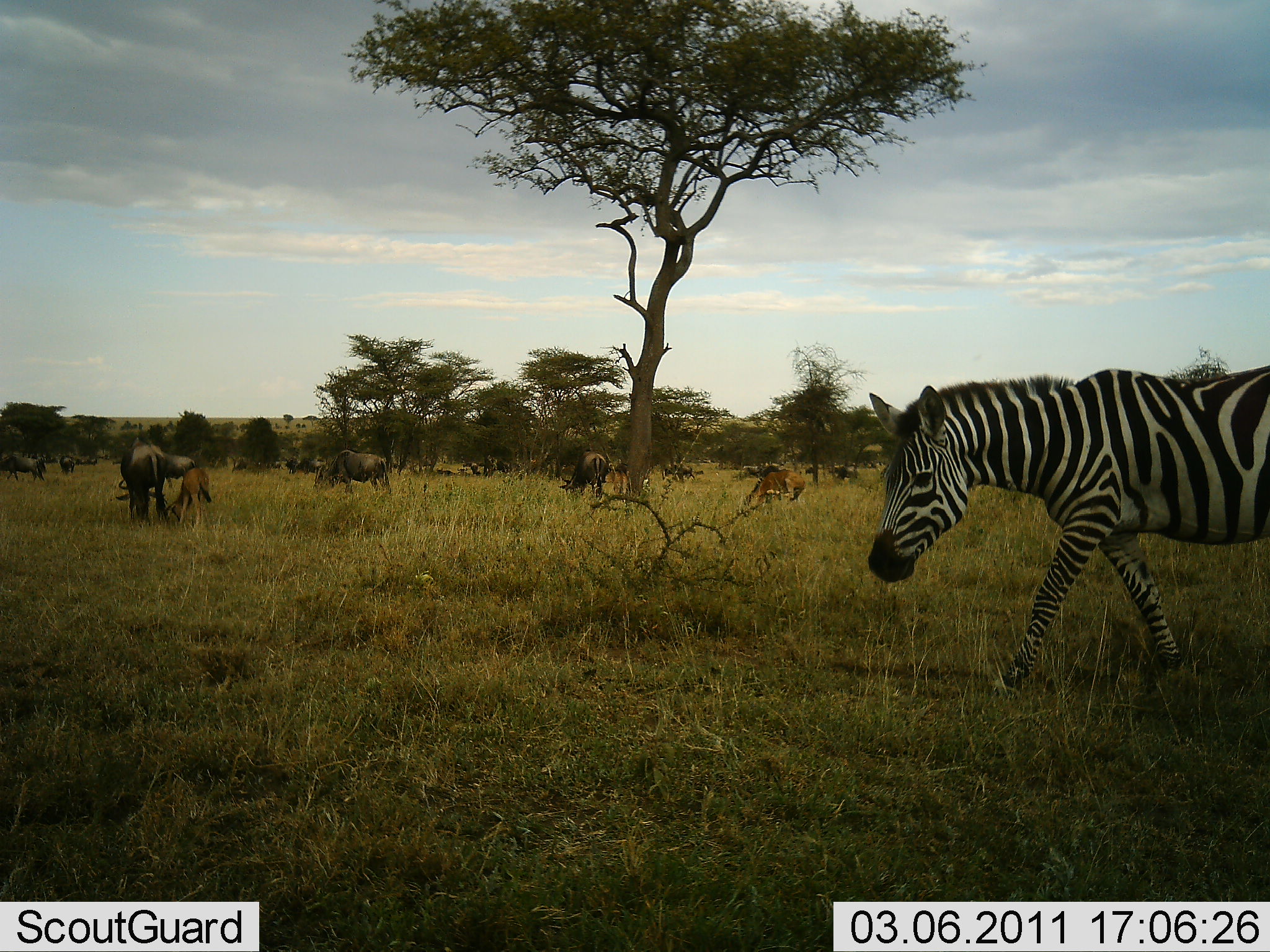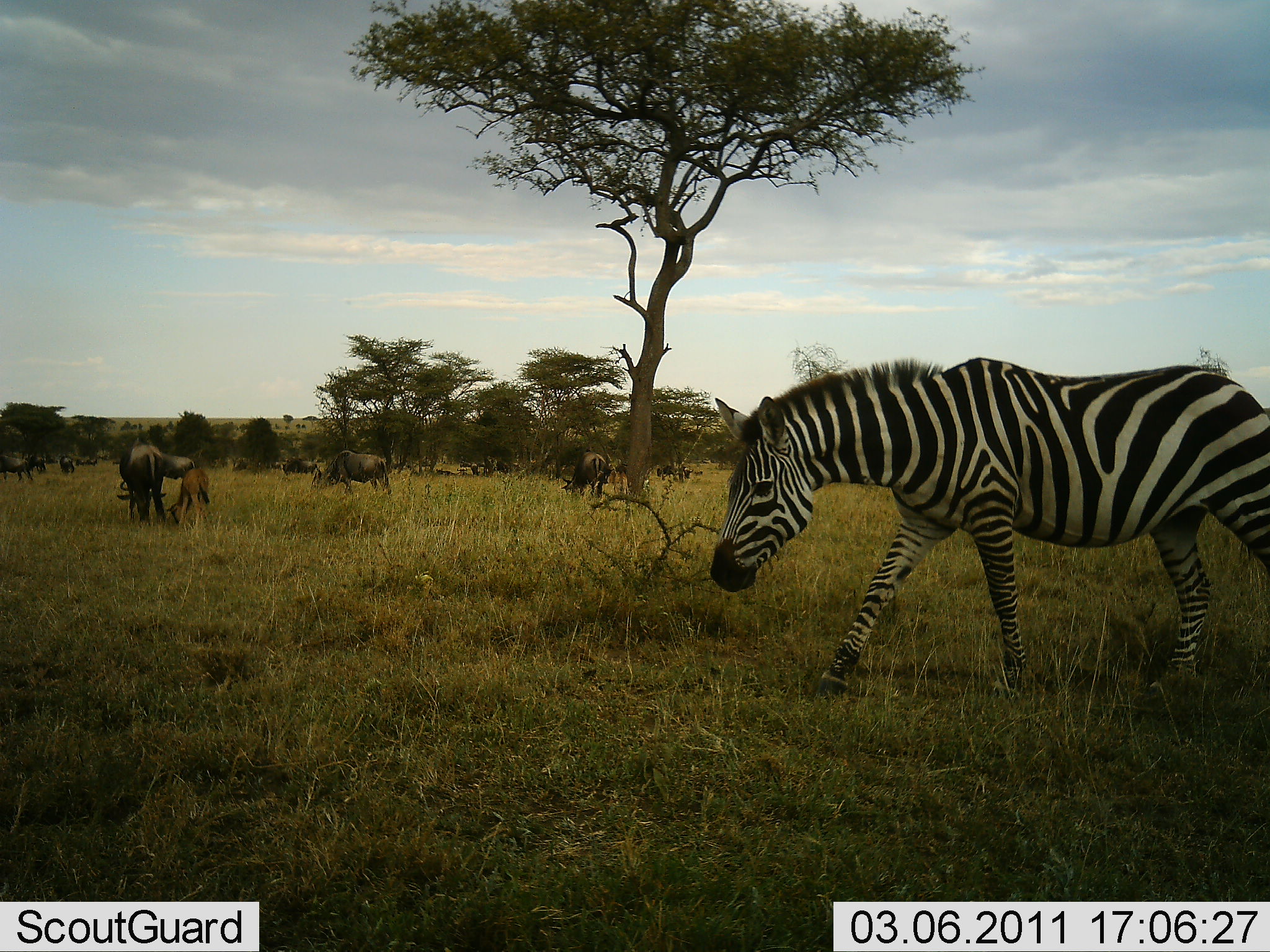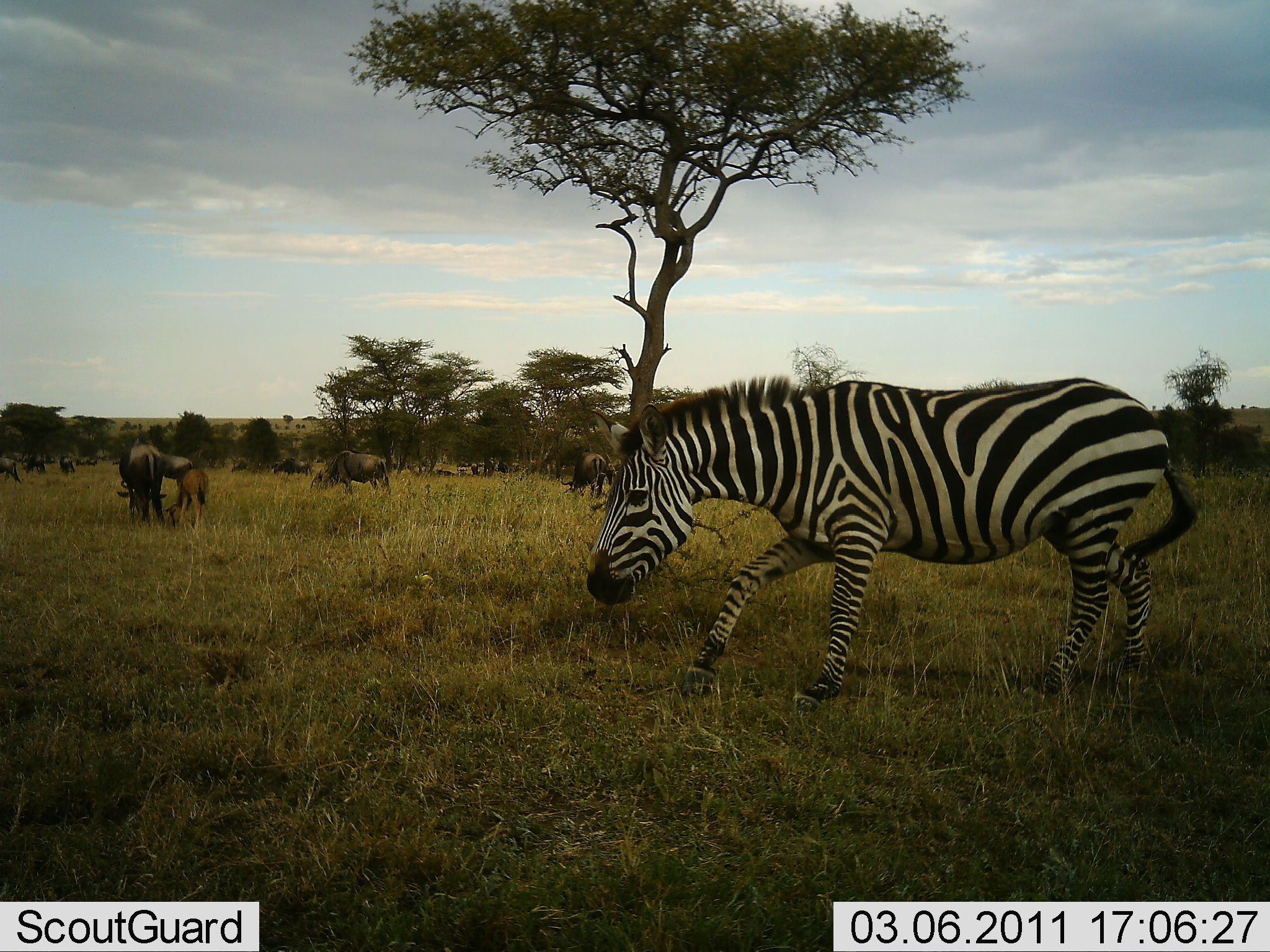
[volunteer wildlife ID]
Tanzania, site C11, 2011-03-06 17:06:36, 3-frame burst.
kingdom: Animalia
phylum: Chordata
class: Mammalia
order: Artiodactyla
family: Bovidae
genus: Connochaetes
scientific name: Connochaetes taurinus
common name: blue wildebeest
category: wildebeest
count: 11-50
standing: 43%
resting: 0%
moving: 21%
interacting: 0%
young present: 21%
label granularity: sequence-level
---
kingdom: Animalia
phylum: Chordata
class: Mammalia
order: Perissodactyla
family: Equidae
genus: Equus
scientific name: Equus quagga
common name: plains zebra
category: zebra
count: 1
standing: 0%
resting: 0%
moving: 100%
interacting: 0%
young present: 0%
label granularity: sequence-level